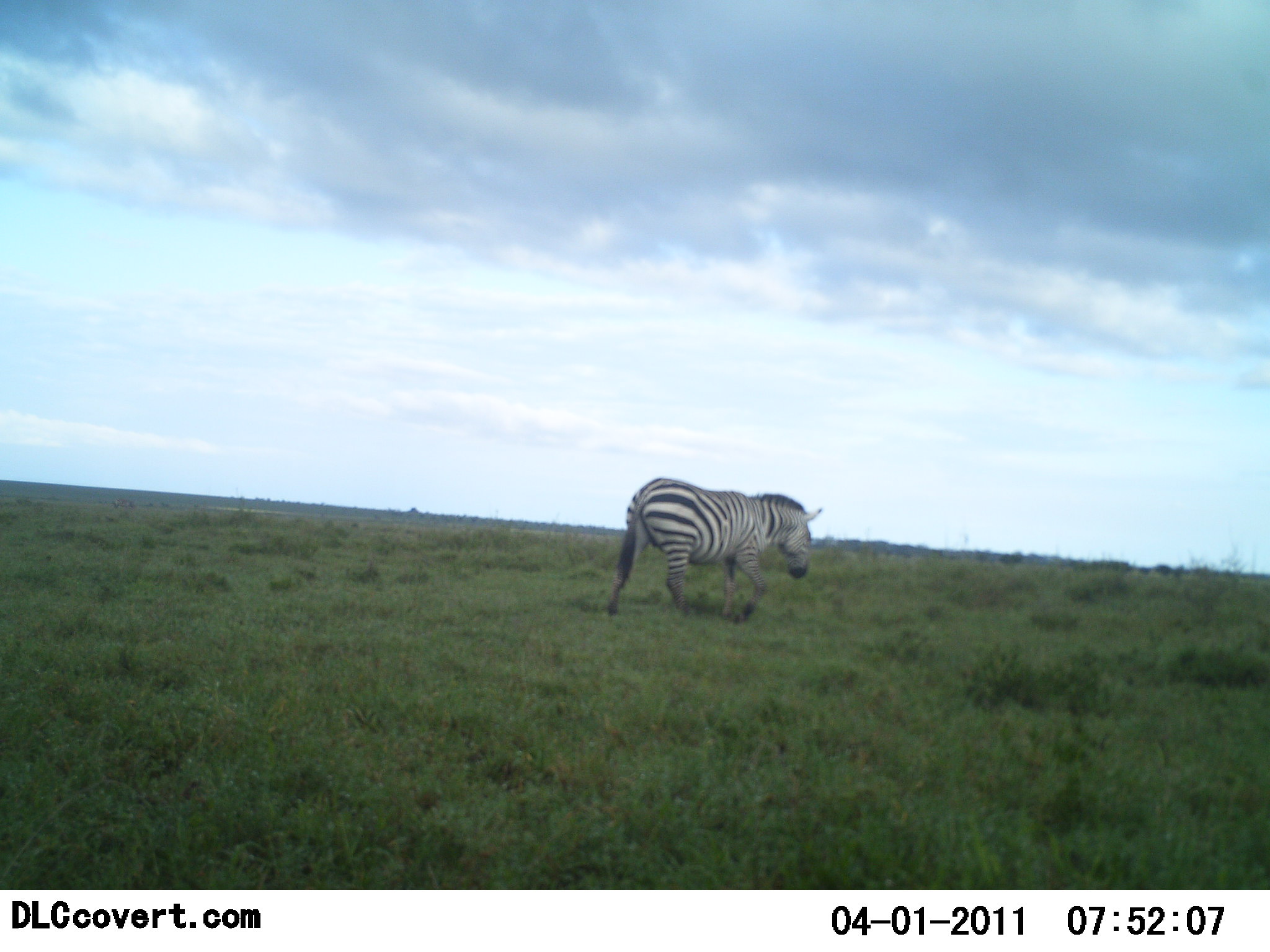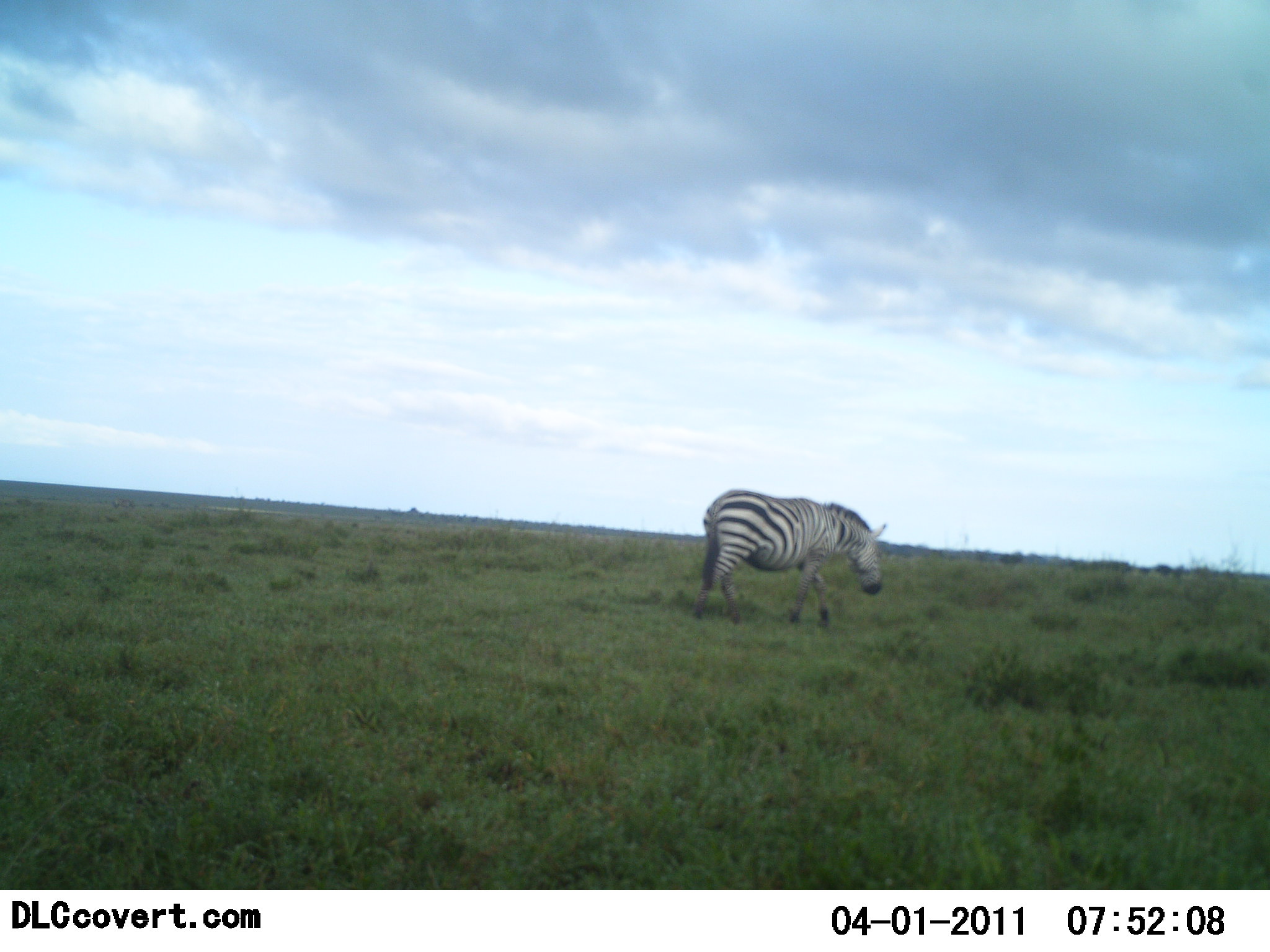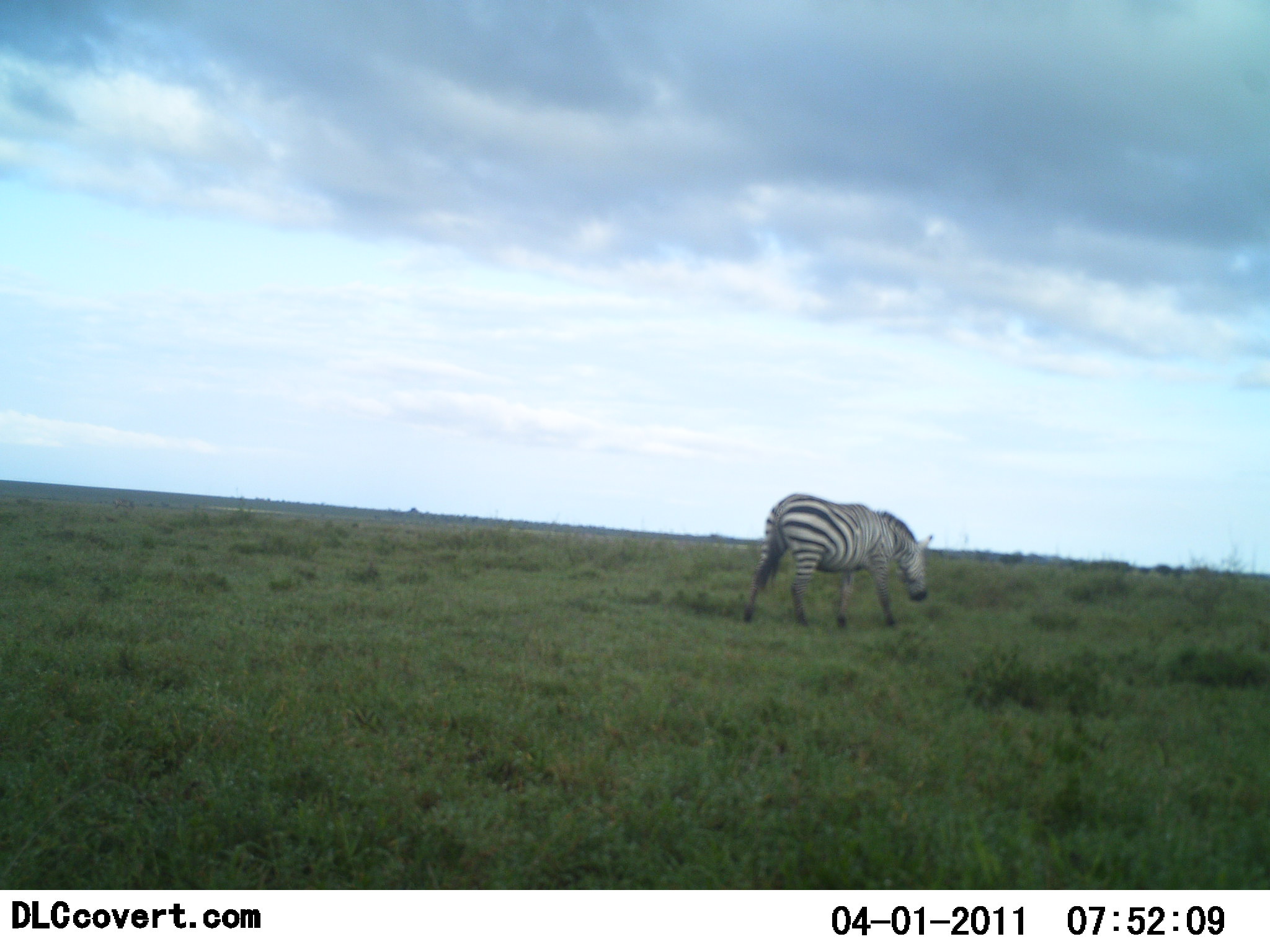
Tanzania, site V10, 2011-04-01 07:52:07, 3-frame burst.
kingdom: Animalia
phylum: Chordata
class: Mammalia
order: Perissodactyla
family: Equidae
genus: Equus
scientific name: Equus quagga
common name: plains zebra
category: zebra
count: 1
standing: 8%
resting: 0%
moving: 92%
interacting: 0%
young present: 0%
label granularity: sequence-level